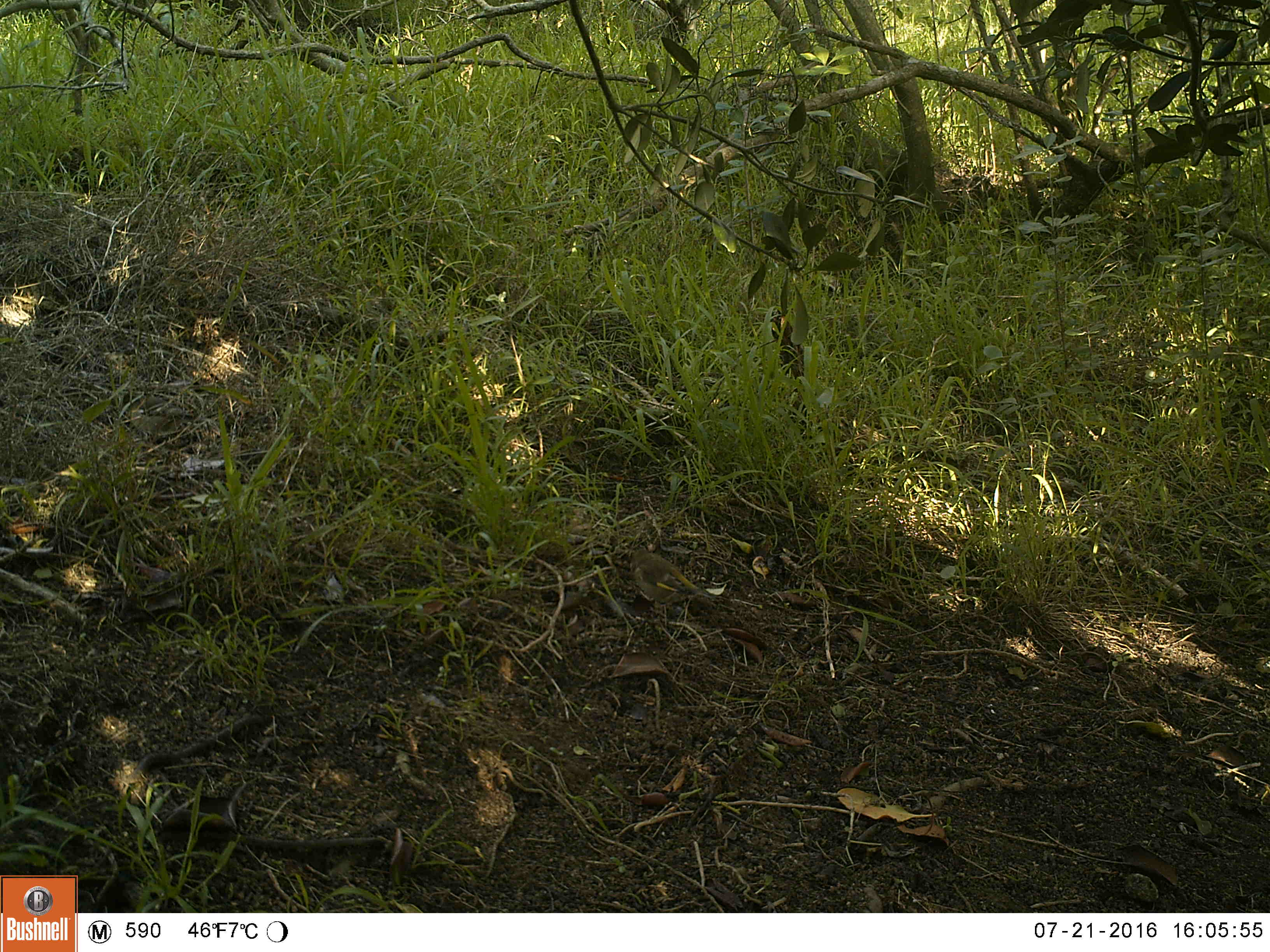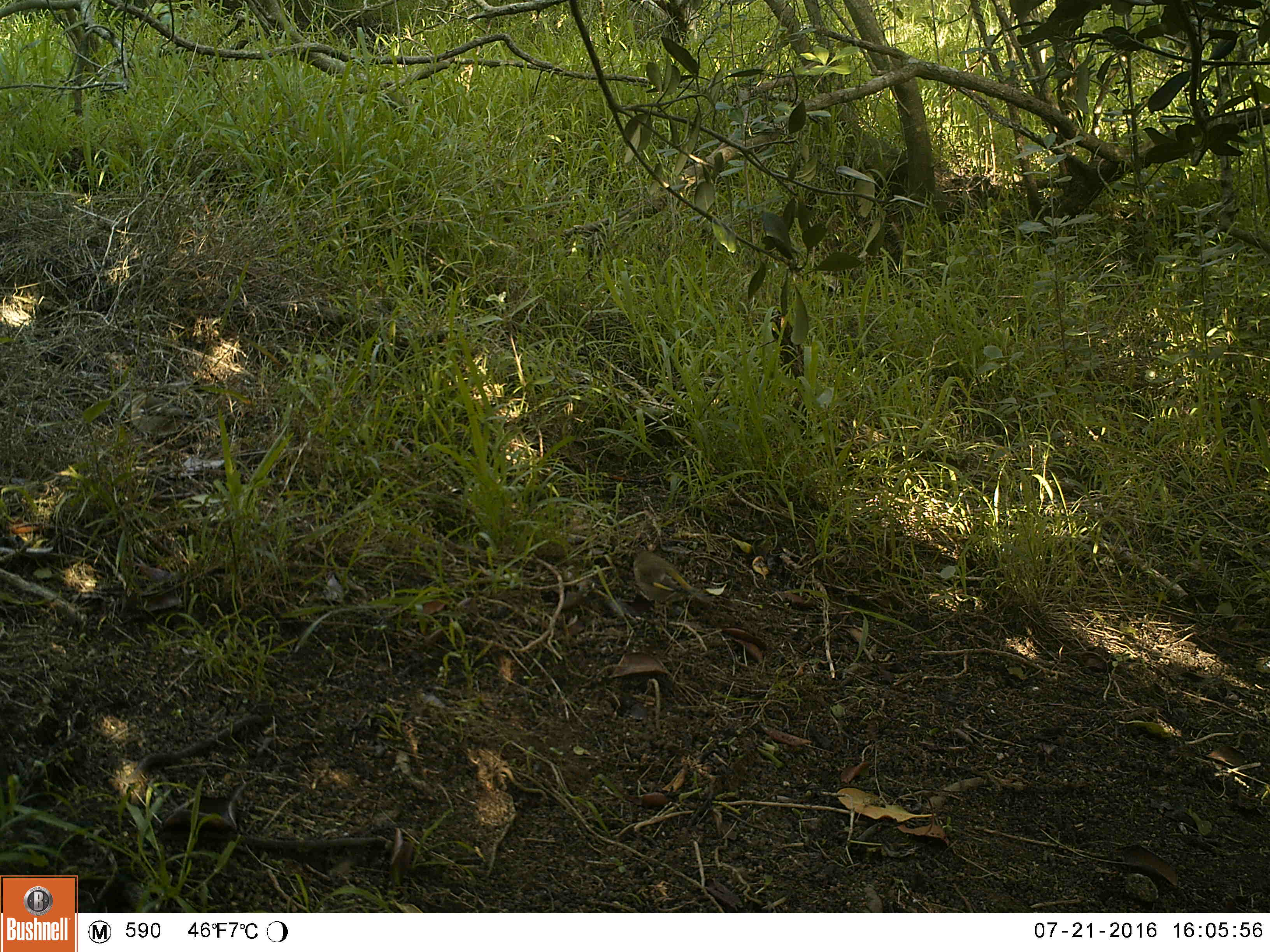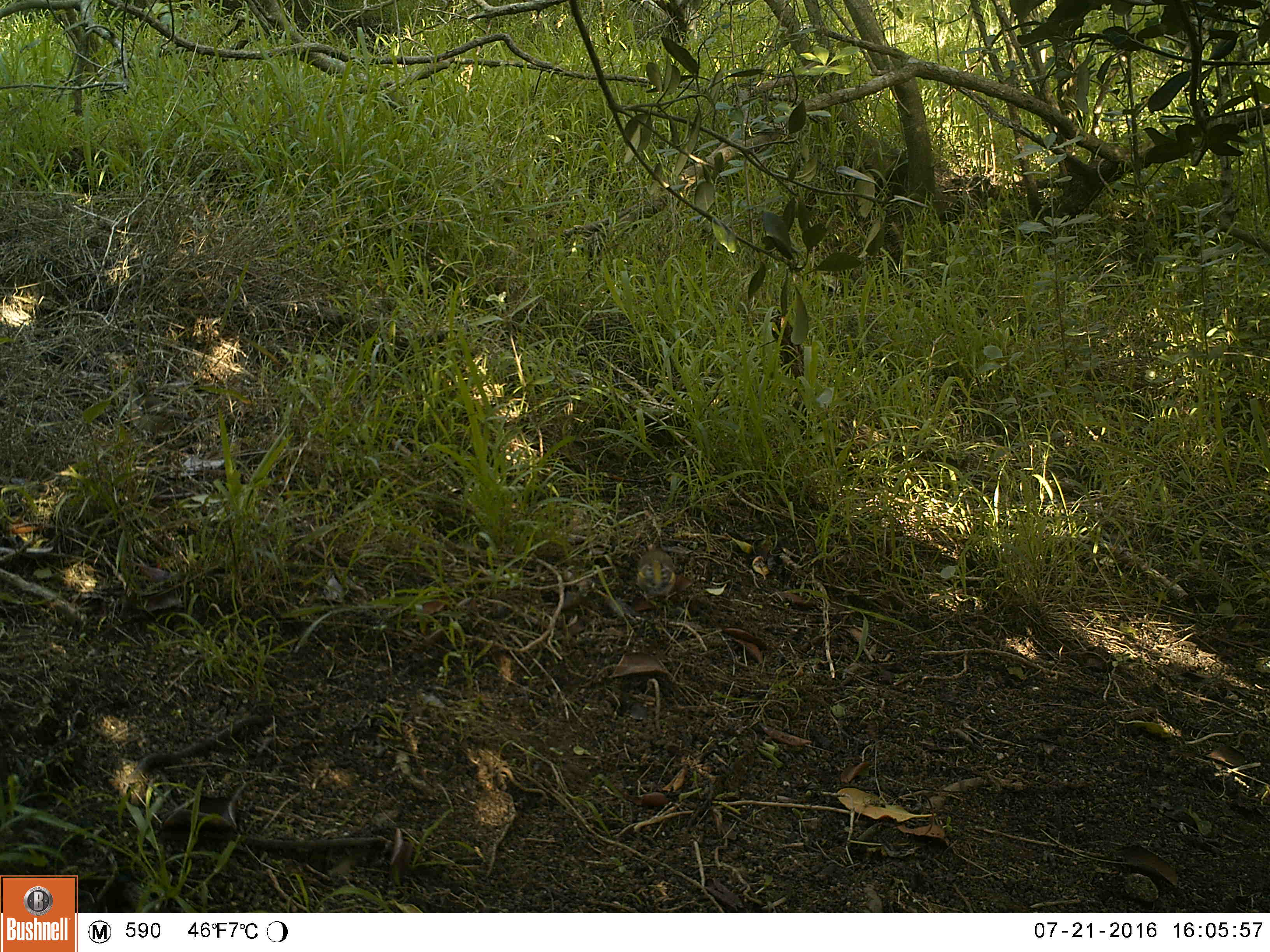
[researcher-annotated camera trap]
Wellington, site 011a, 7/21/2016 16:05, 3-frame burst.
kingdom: Animalia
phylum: Chordata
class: Aves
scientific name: Aves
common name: bird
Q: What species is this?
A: Bird (Aves).